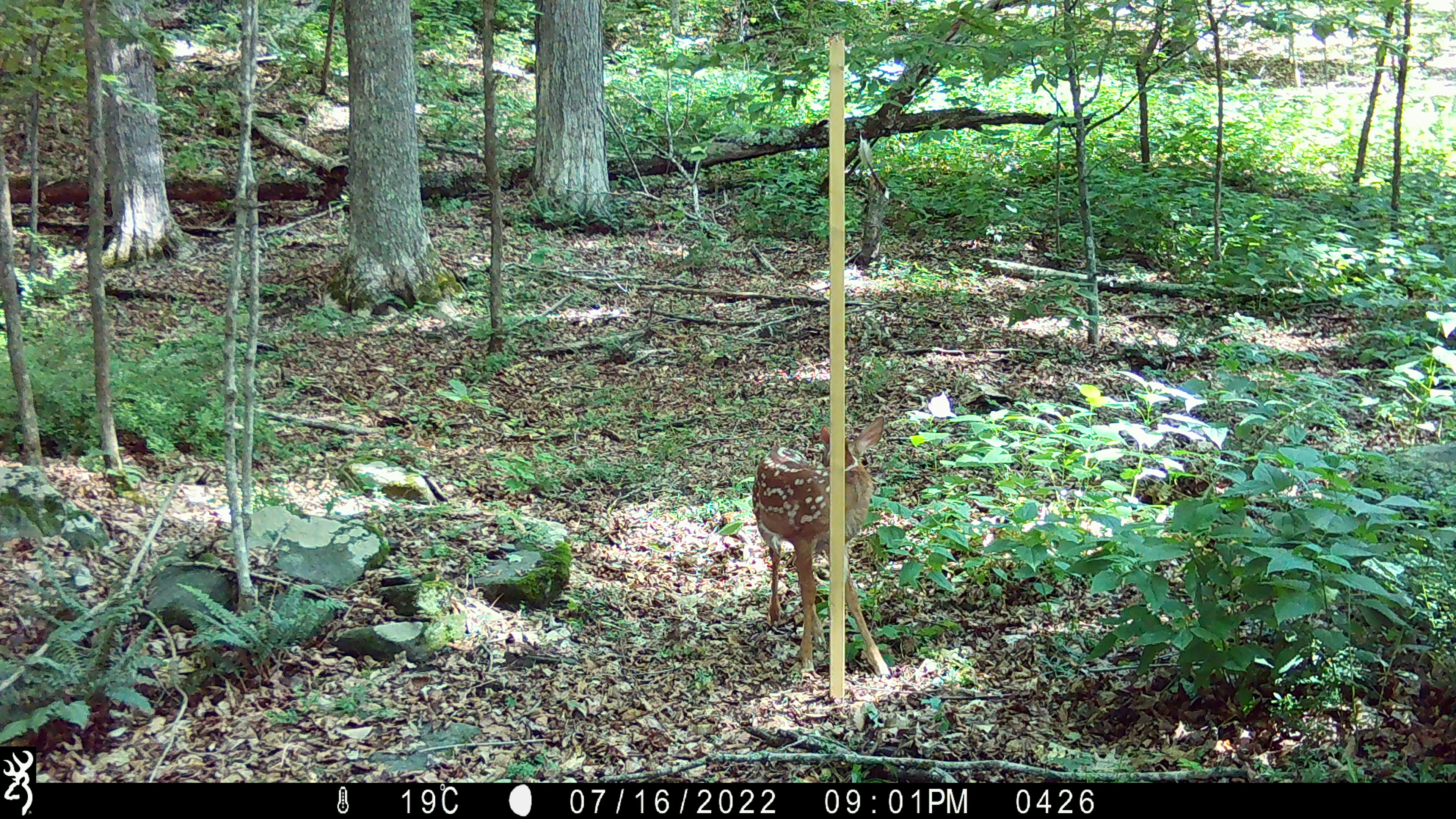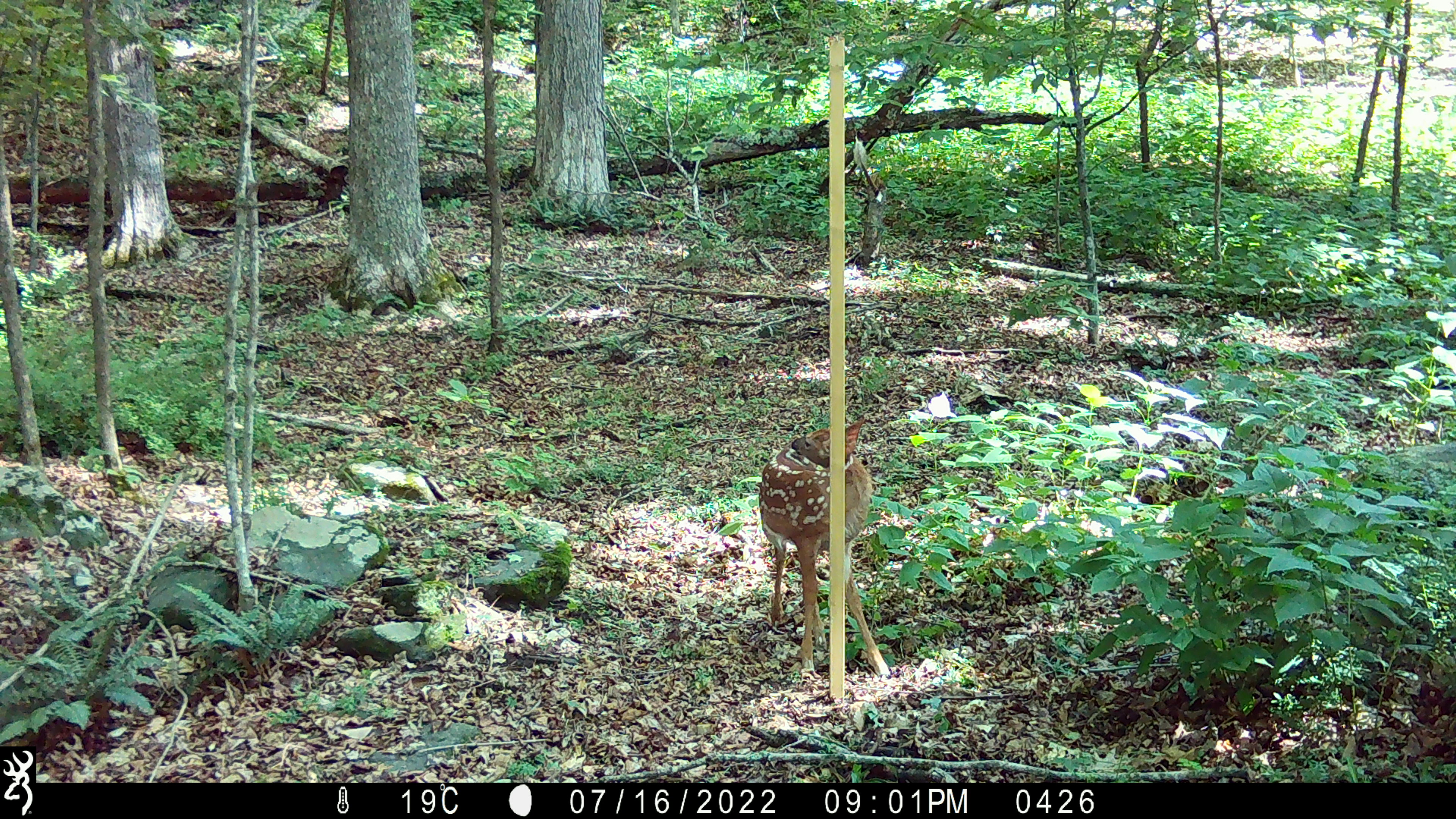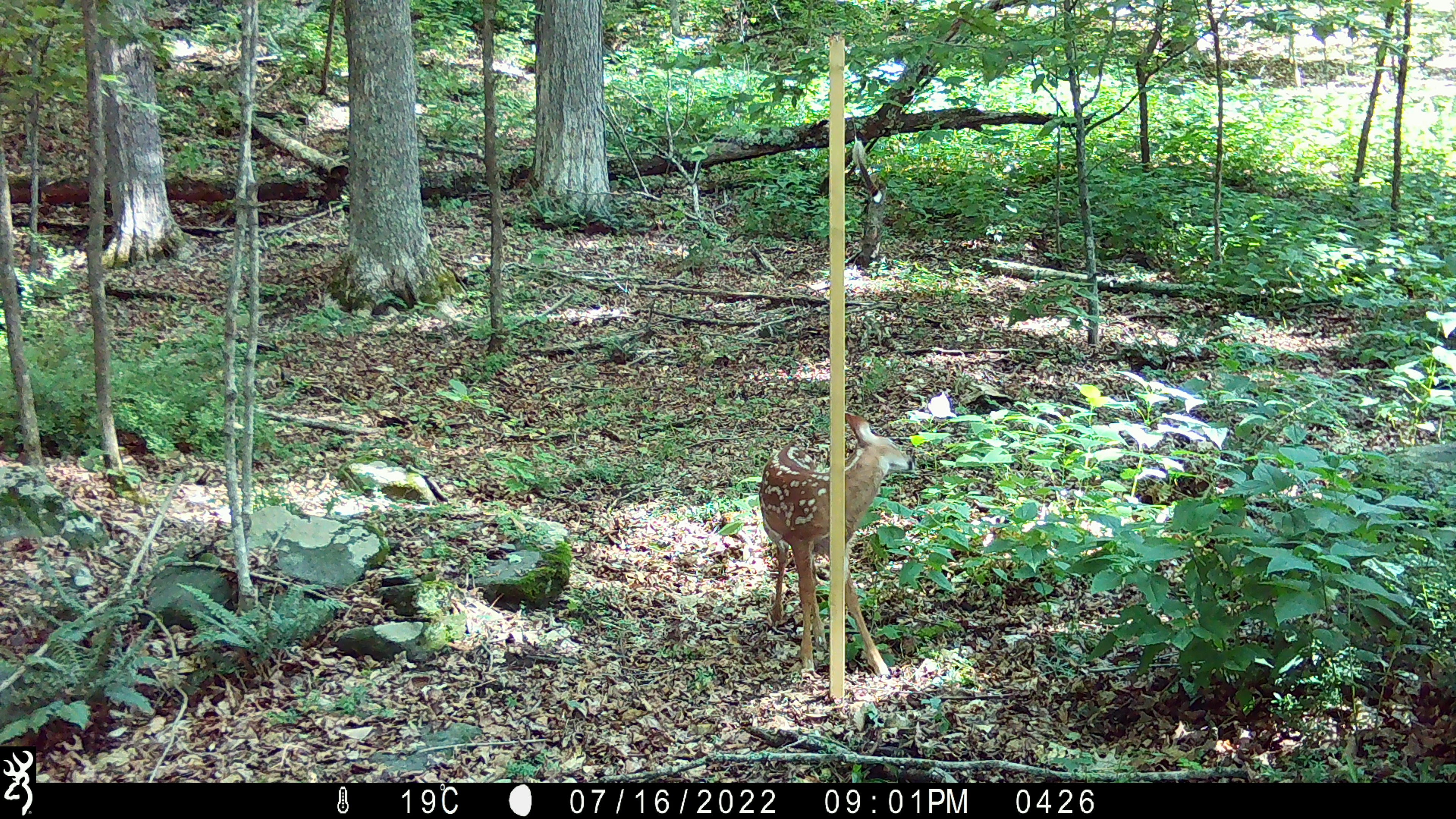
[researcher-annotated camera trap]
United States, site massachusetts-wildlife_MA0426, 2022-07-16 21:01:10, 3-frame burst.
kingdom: Animalia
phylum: Chordata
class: Mammalia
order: Artiodactyla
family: Cervidae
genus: Odocoileus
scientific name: Odocoileus virginianus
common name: white-tailed deer